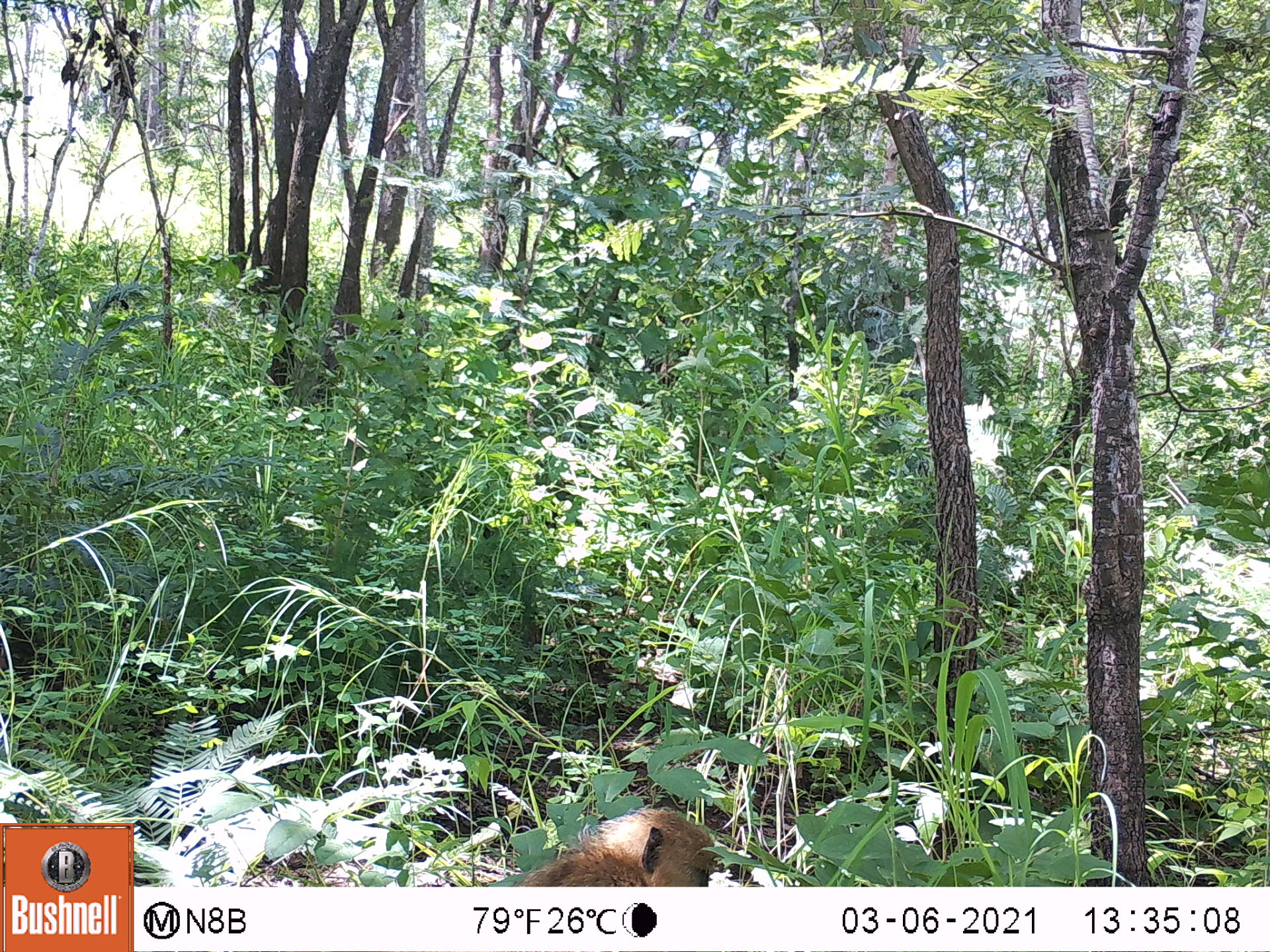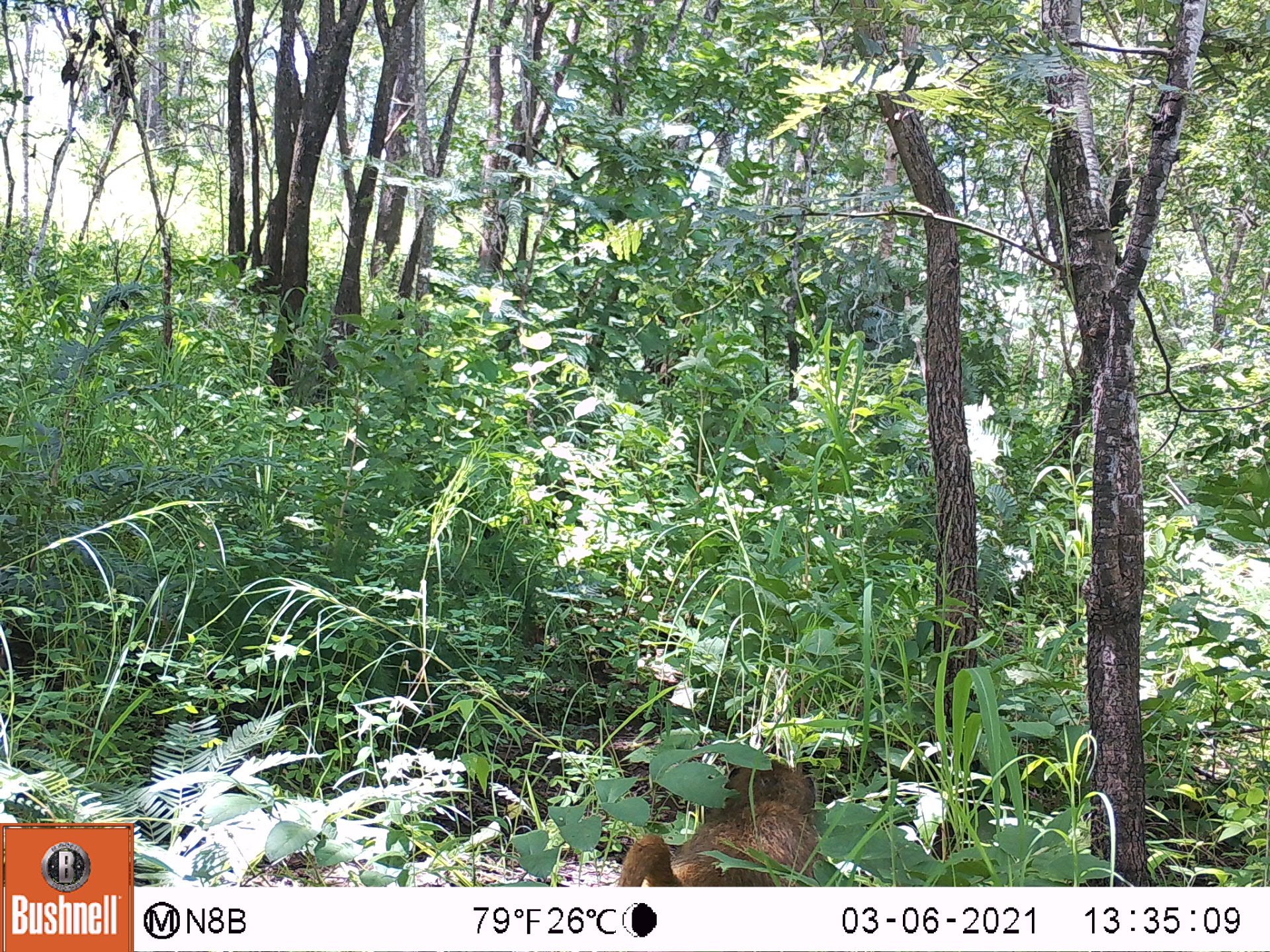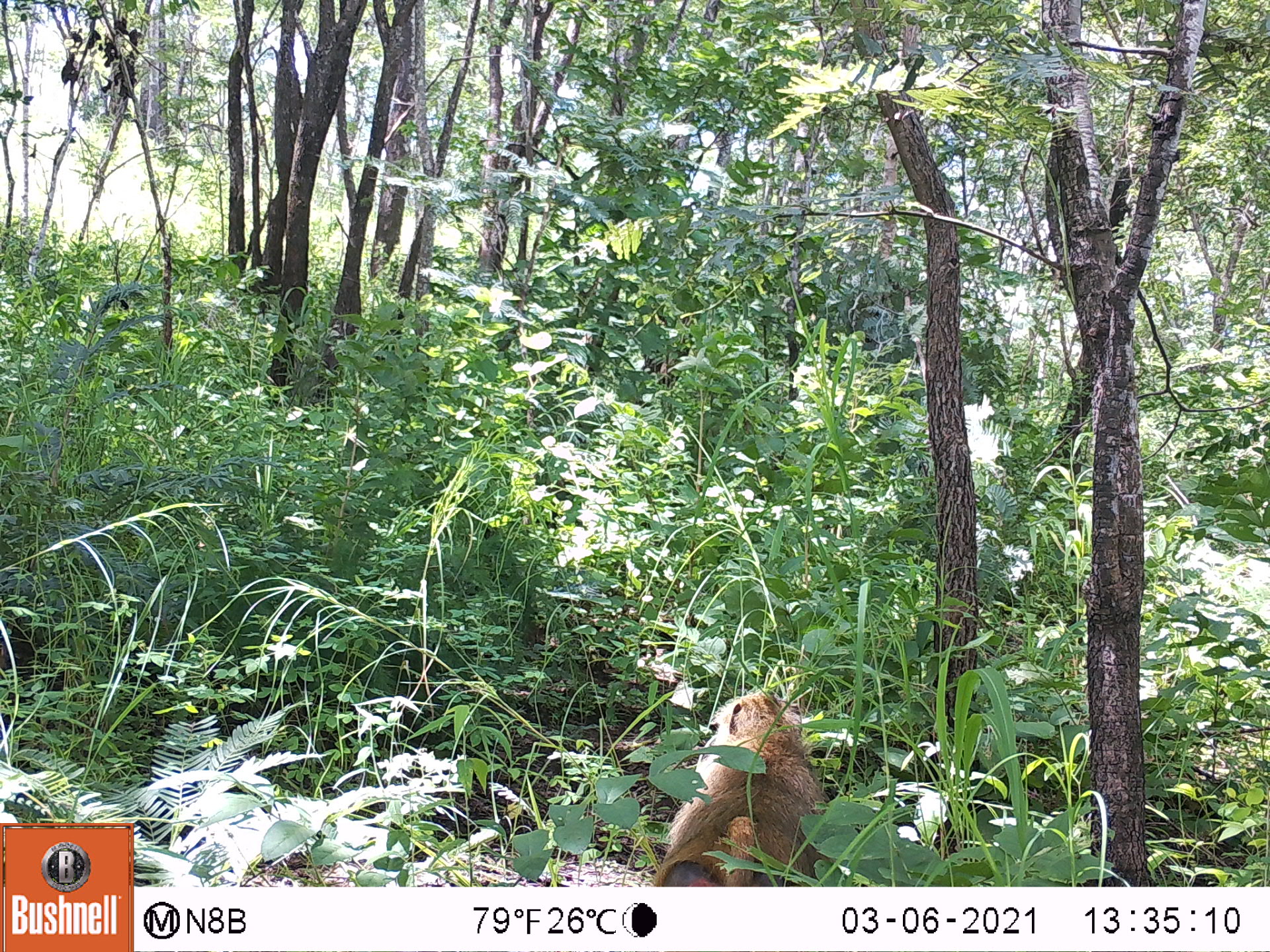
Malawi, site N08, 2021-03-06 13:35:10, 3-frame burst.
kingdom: Animalia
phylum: Chordata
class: Mammalia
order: Primates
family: Cercopithecidae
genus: Papio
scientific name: Papio cynocephalus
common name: yellow baboon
Yellow baboon (Papio cynocephalus), count 1.